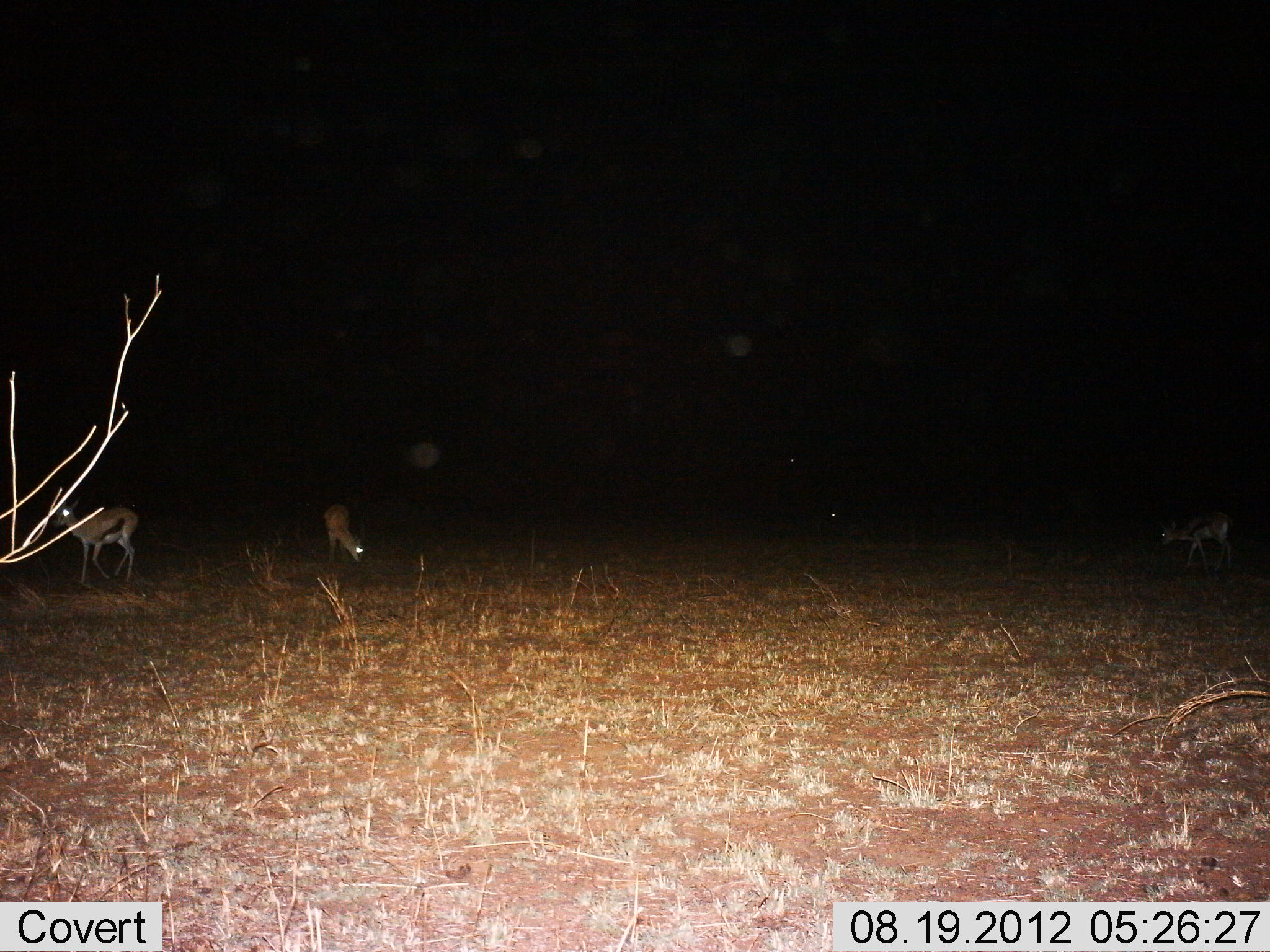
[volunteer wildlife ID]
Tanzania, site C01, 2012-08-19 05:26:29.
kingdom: Animalia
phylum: Chordata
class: Mammalia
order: Artiodactyla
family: Bovidae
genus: Eudorcas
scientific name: Eudorcas thomsonii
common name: thomson's gazelle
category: gazellethomsons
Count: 3.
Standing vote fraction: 50%.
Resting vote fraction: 0%.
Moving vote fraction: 20%.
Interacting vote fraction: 0%.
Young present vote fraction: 0%.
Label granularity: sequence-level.